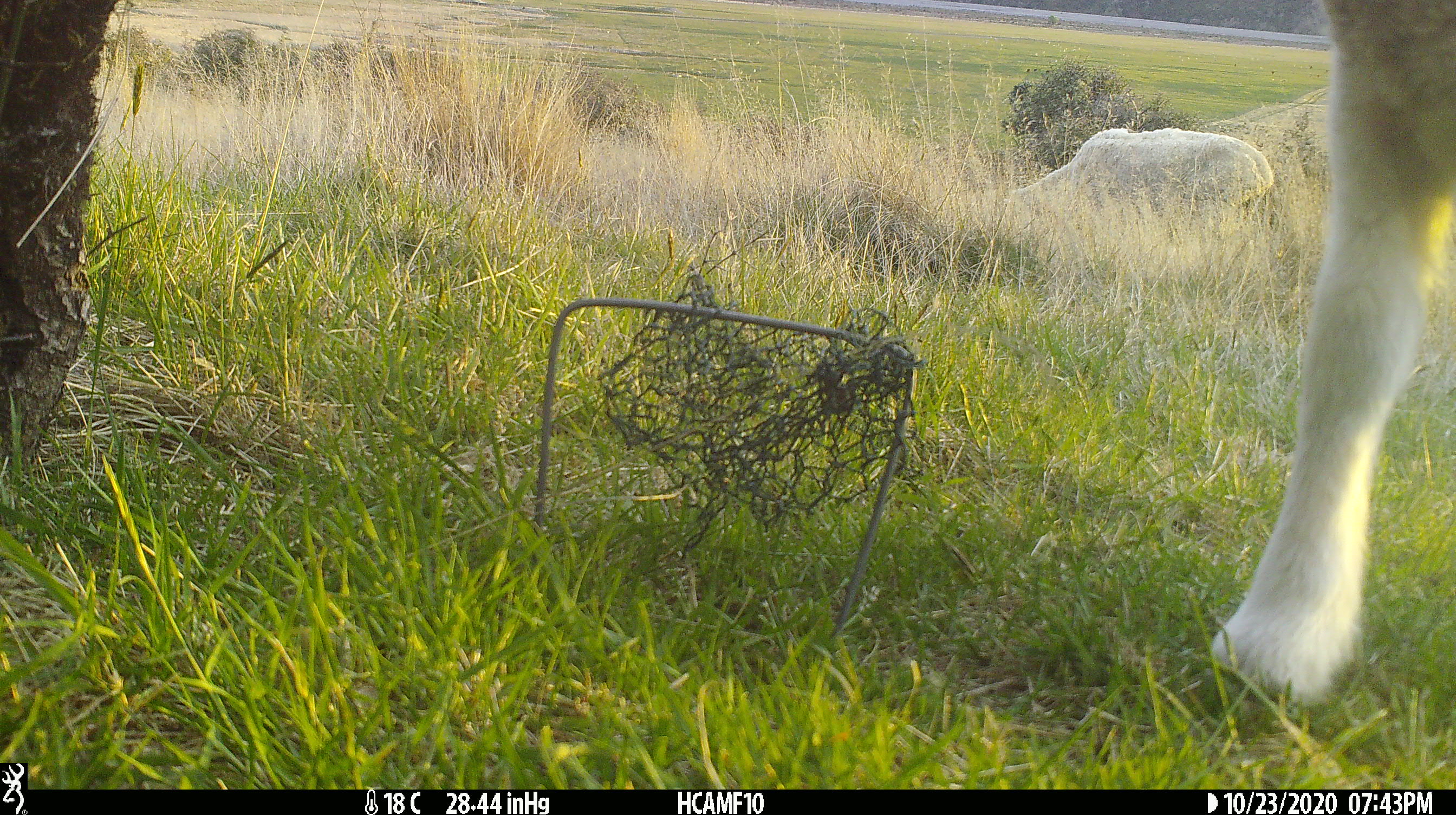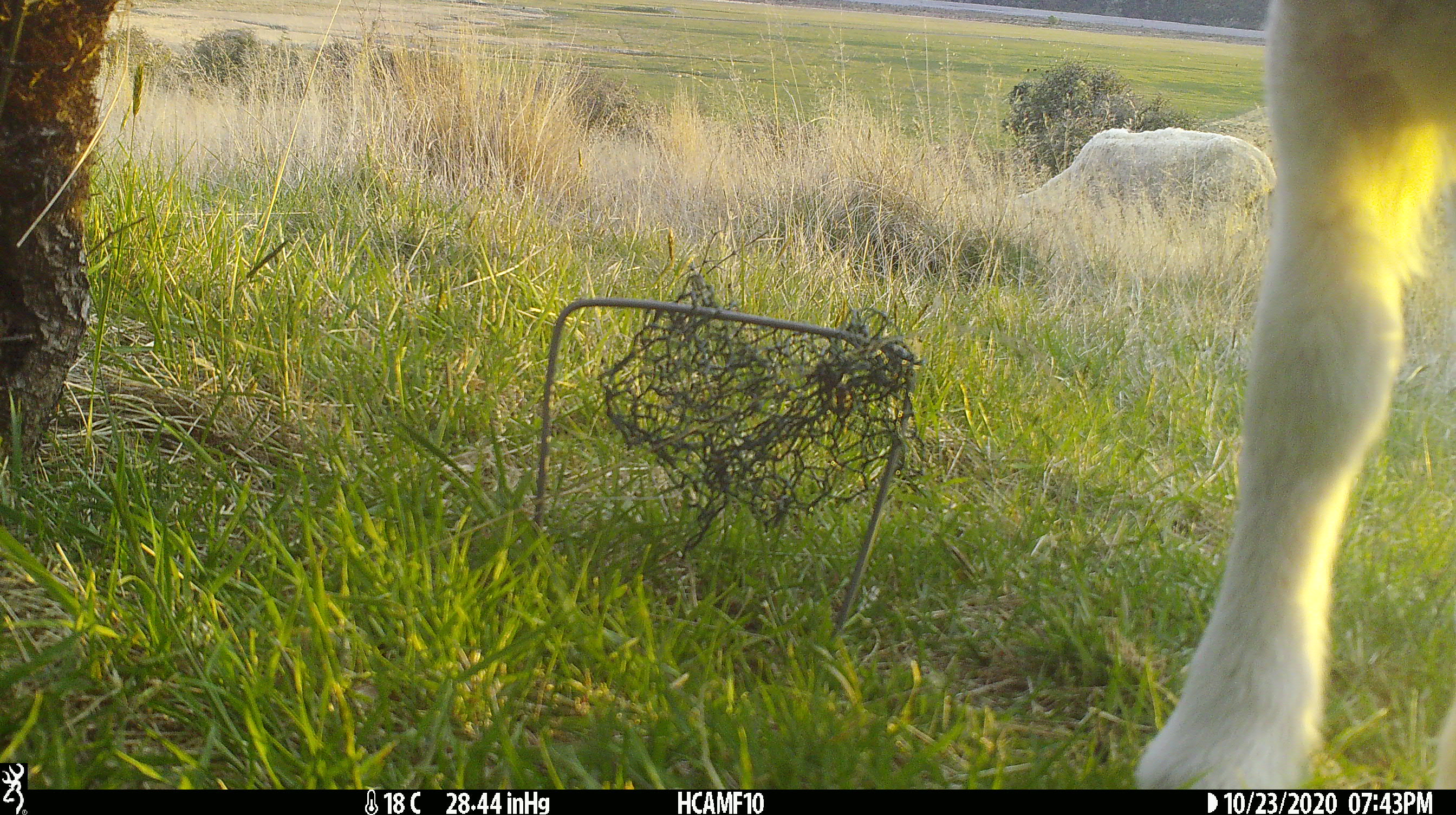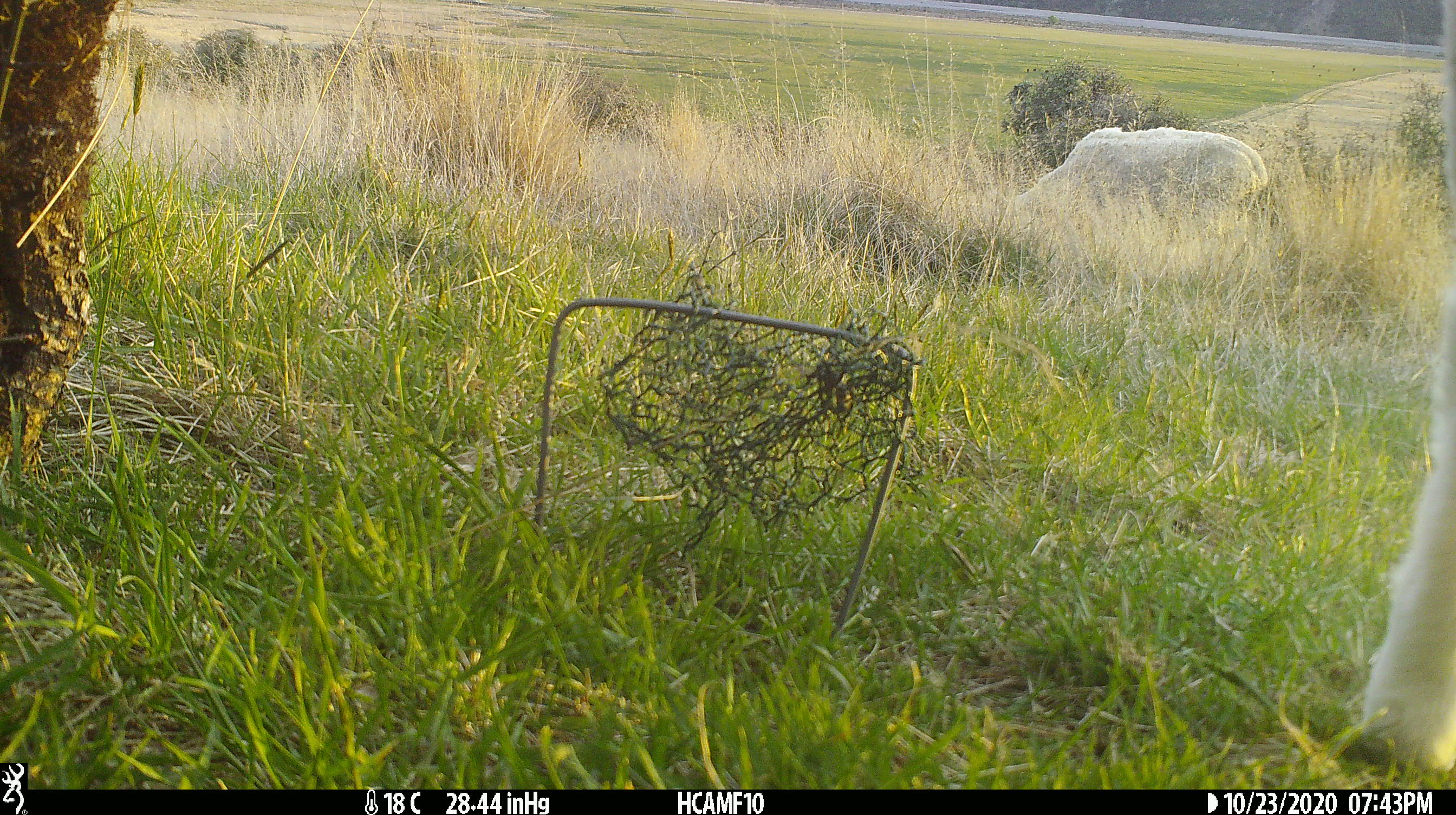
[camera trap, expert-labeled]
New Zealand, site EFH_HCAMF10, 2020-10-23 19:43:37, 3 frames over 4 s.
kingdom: Animalia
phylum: Chordata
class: Mammalia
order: Artiodactyla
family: Bovidae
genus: Ovis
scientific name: Ovis aries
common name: domestic sheep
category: sheep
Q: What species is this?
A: Sheep (domestic sheep) (Ovis aries).